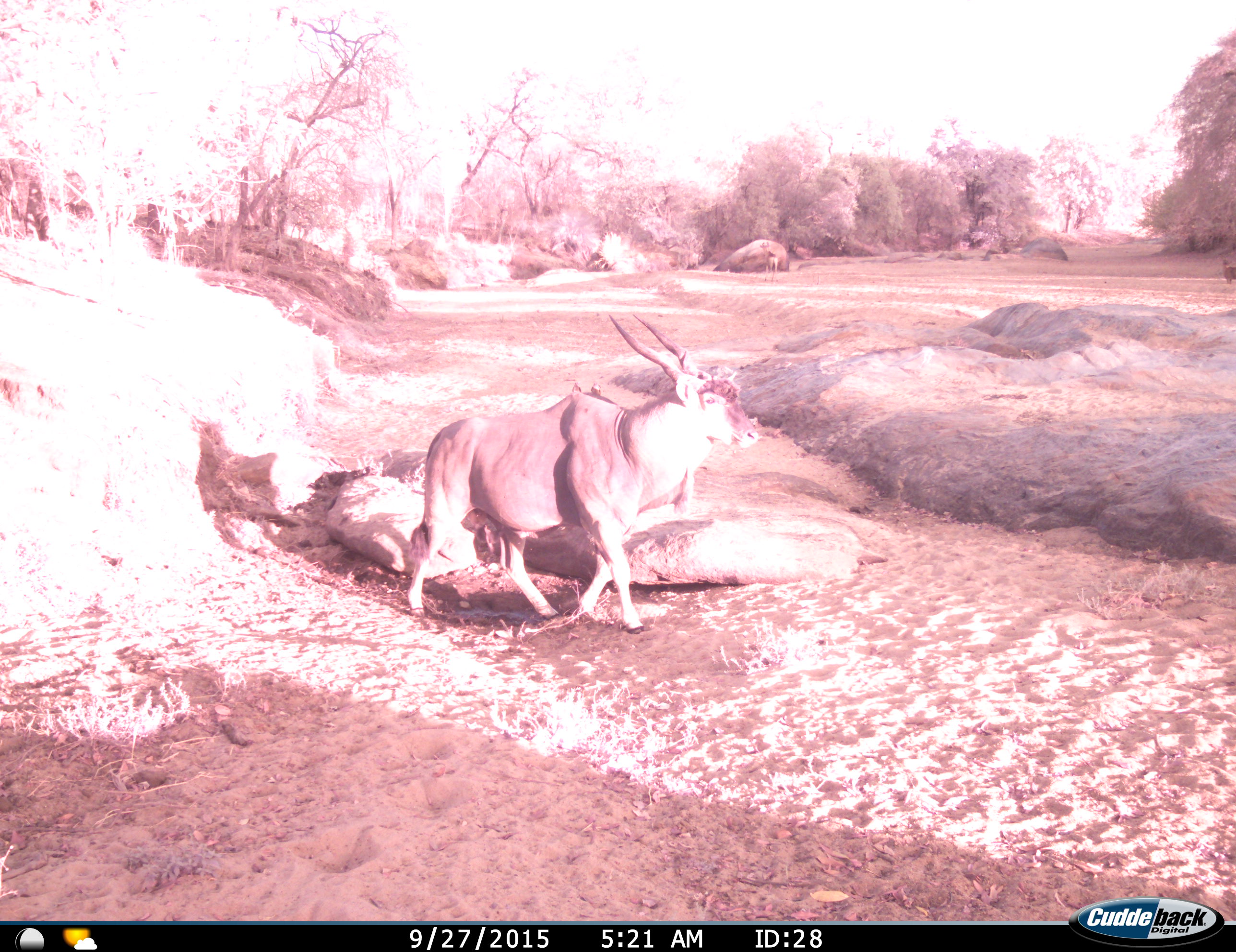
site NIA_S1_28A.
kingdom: Animalia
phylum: Chordata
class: Mammalia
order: Artiodactyla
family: Bovidae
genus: Tragelaphus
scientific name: Tragelaphus oryx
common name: eland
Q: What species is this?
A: Eland (Tragelaphus oryx).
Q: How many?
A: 1.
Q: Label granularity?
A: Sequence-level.